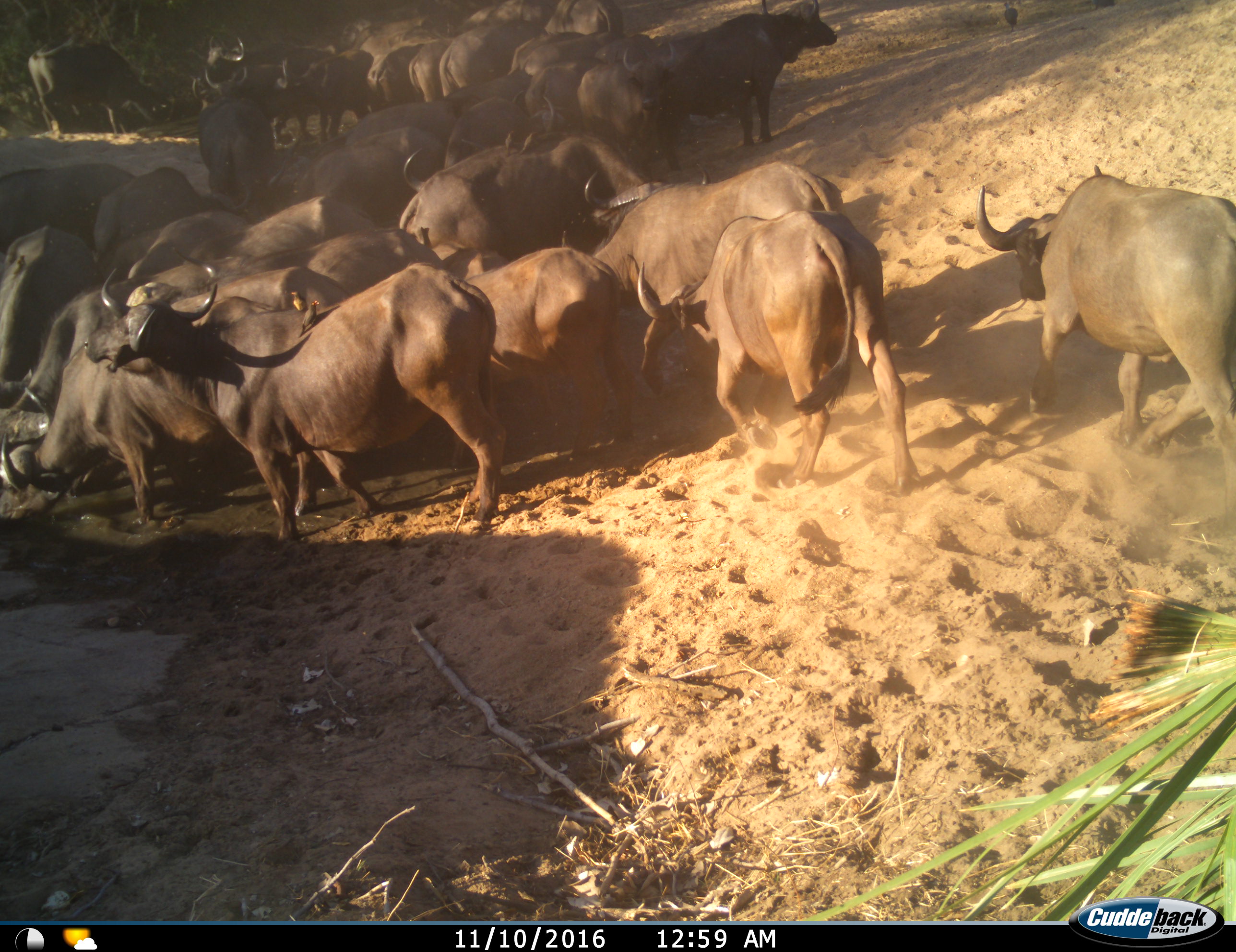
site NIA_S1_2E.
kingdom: Animalia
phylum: Chordata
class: Mammalia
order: Artiodactyla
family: Bovidae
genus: Syncerus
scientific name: Syncerus caffer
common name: african buffalo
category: buffalo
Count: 11-50.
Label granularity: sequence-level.